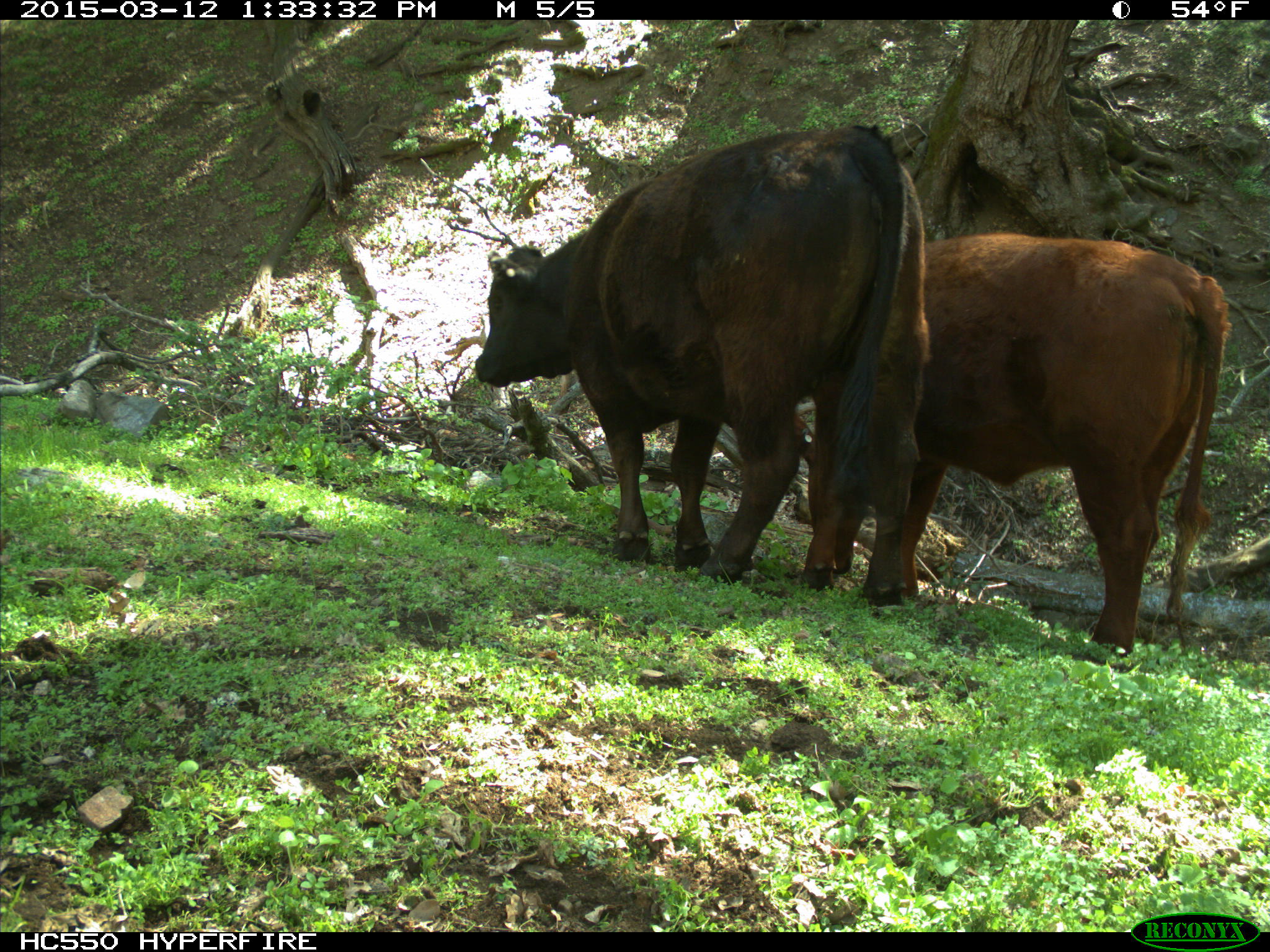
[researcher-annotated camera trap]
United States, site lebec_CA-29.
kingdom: Animalia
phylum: Chordata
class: Mammalia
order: Artiodactyla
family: Bovidae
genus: Bos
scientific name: Bos taurus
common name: domestic cow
Bos taurus (domestic cow).